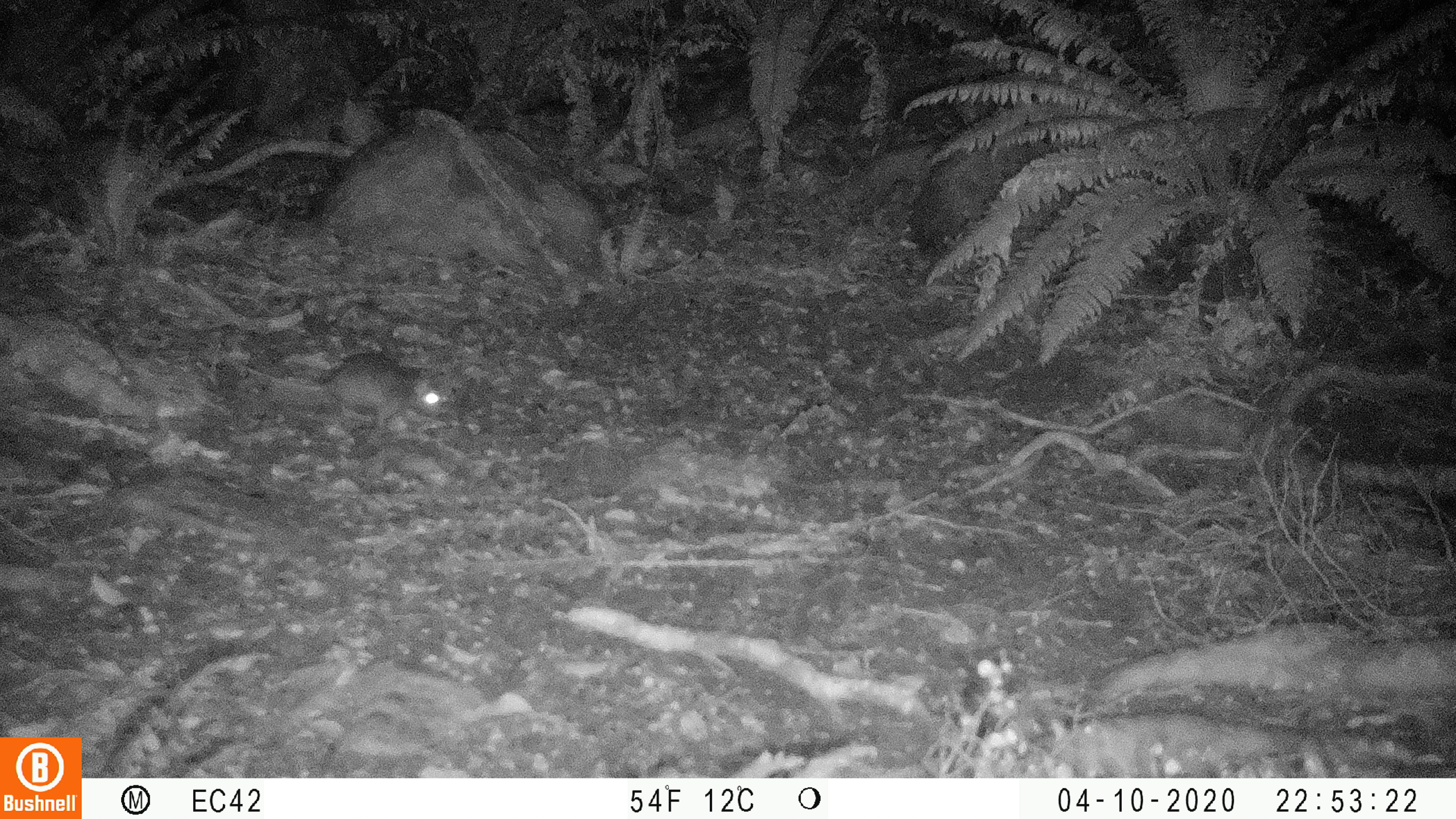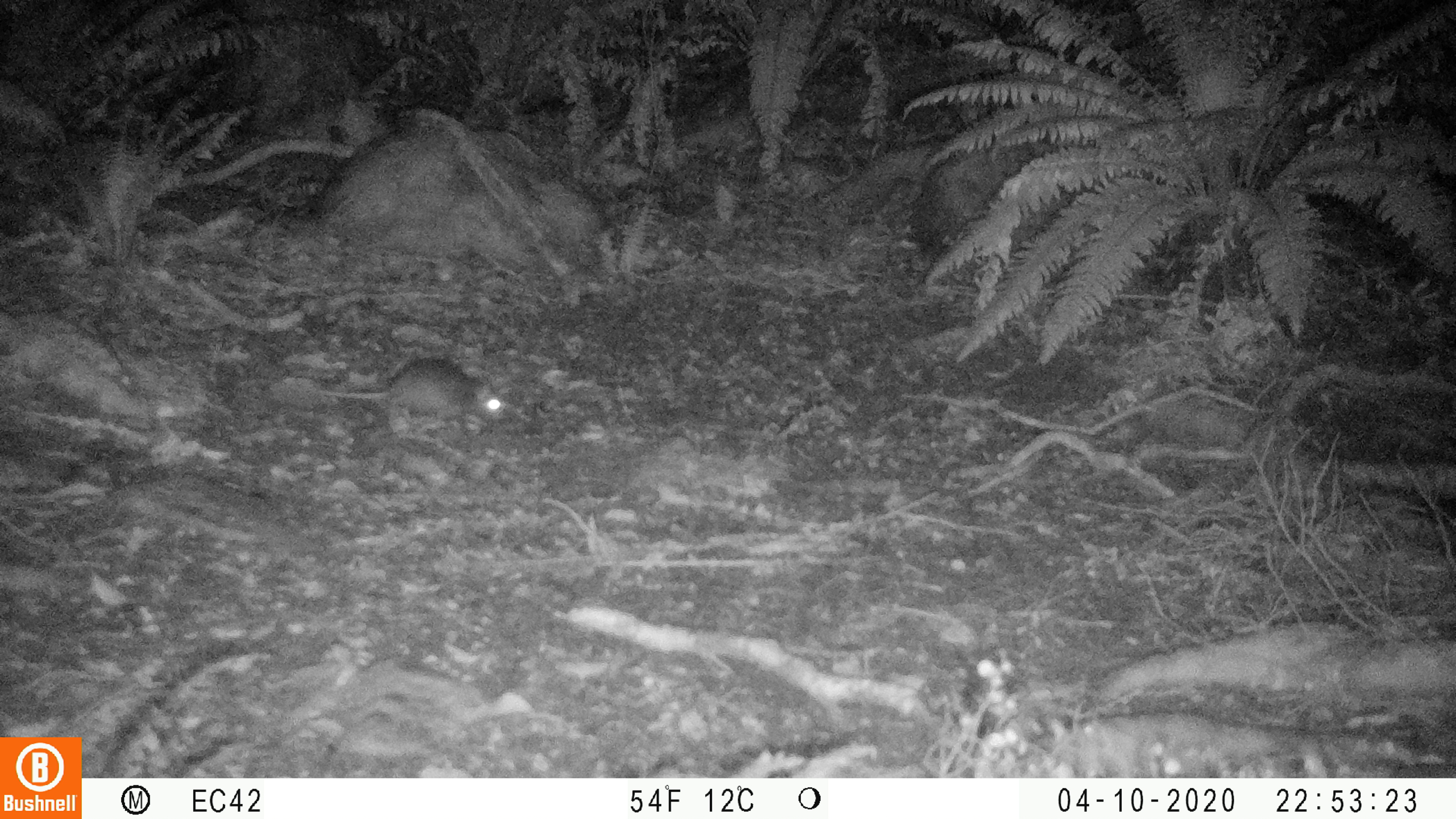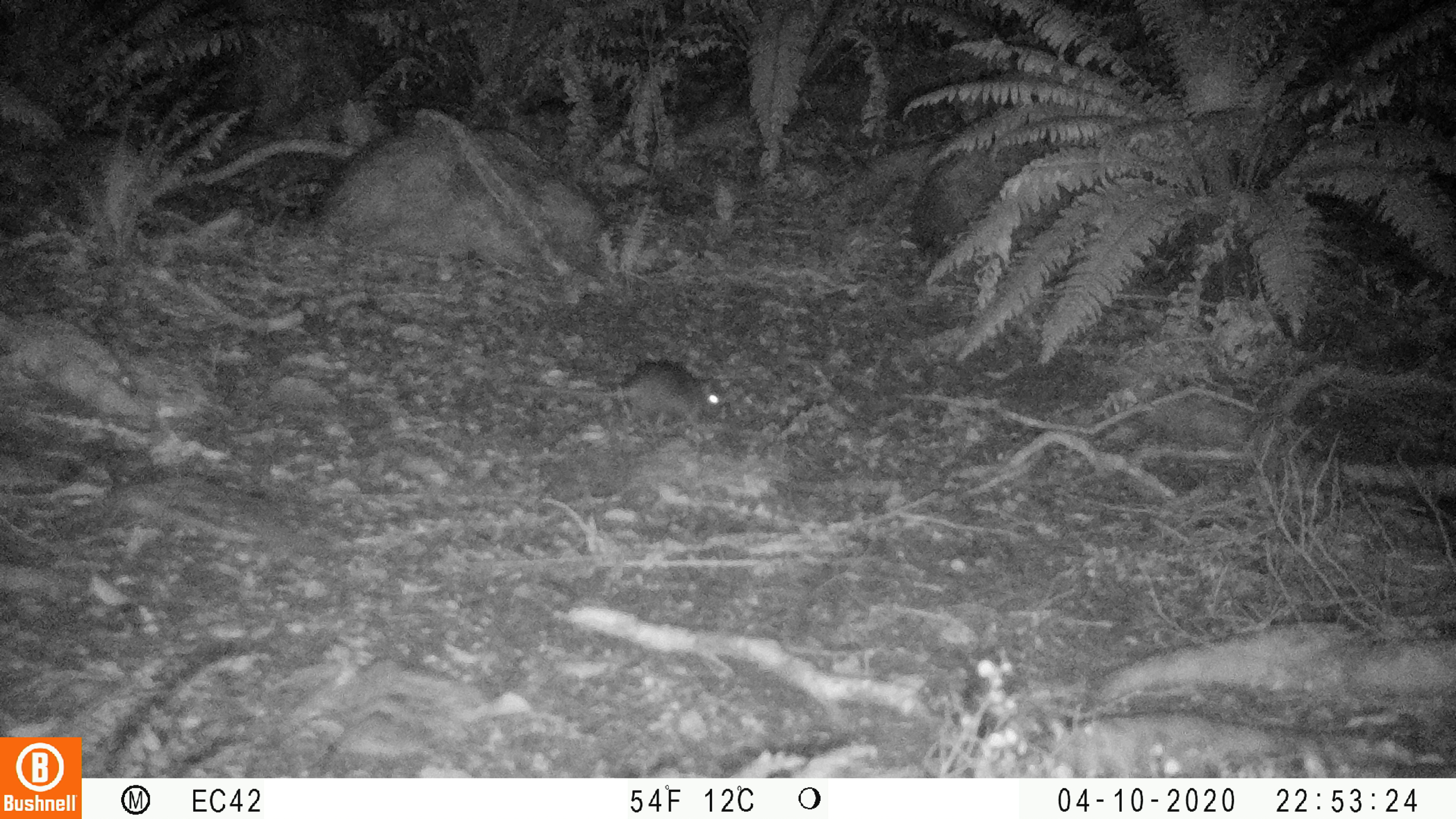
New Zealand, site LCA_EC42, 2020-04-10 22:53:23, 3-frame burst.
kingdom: Animalia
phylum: Chordata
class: Mammalia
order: Rodentia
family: Muridae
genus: Rattus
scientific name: Rattus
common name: rat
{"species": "rat (Rattus)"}